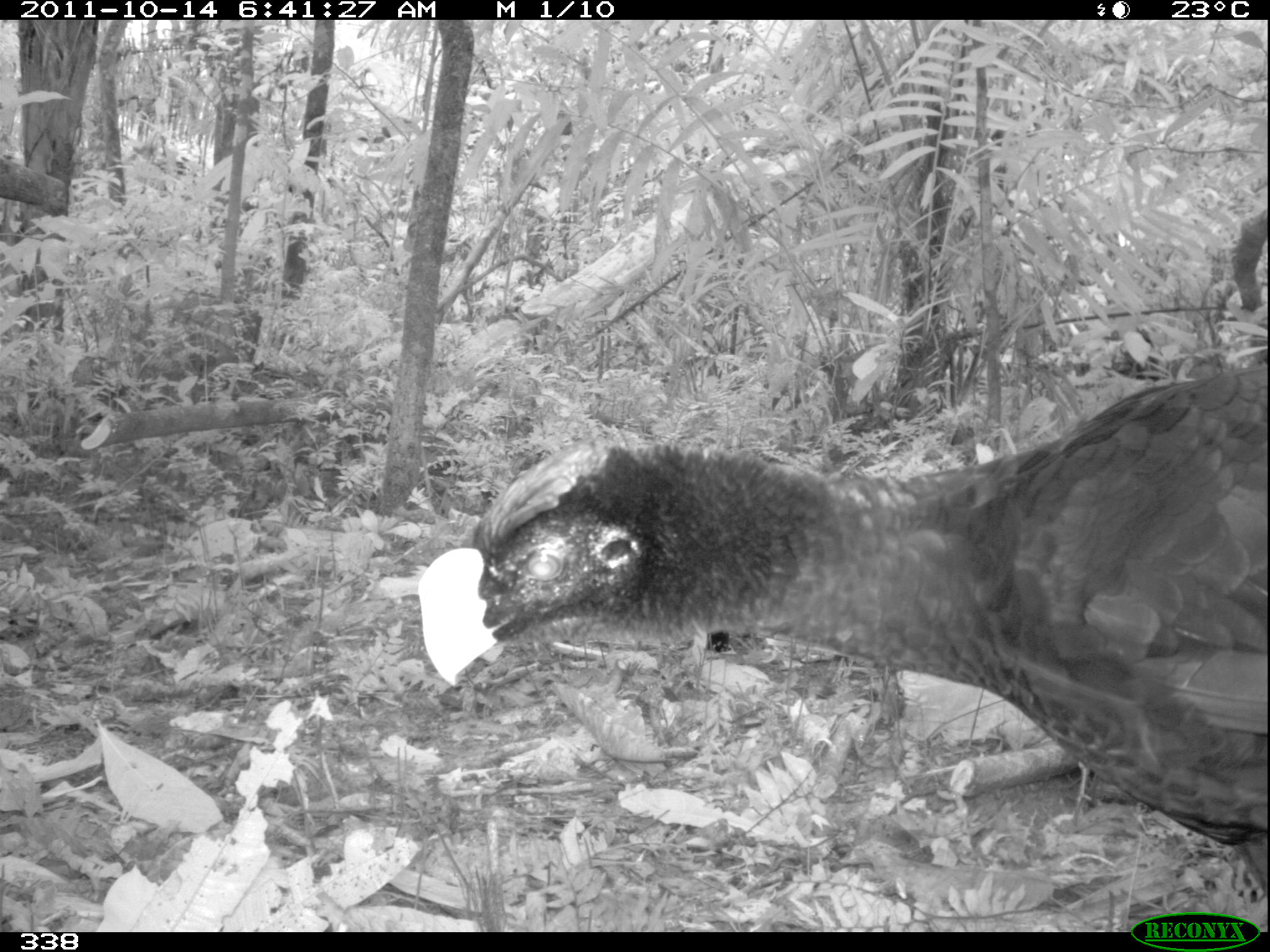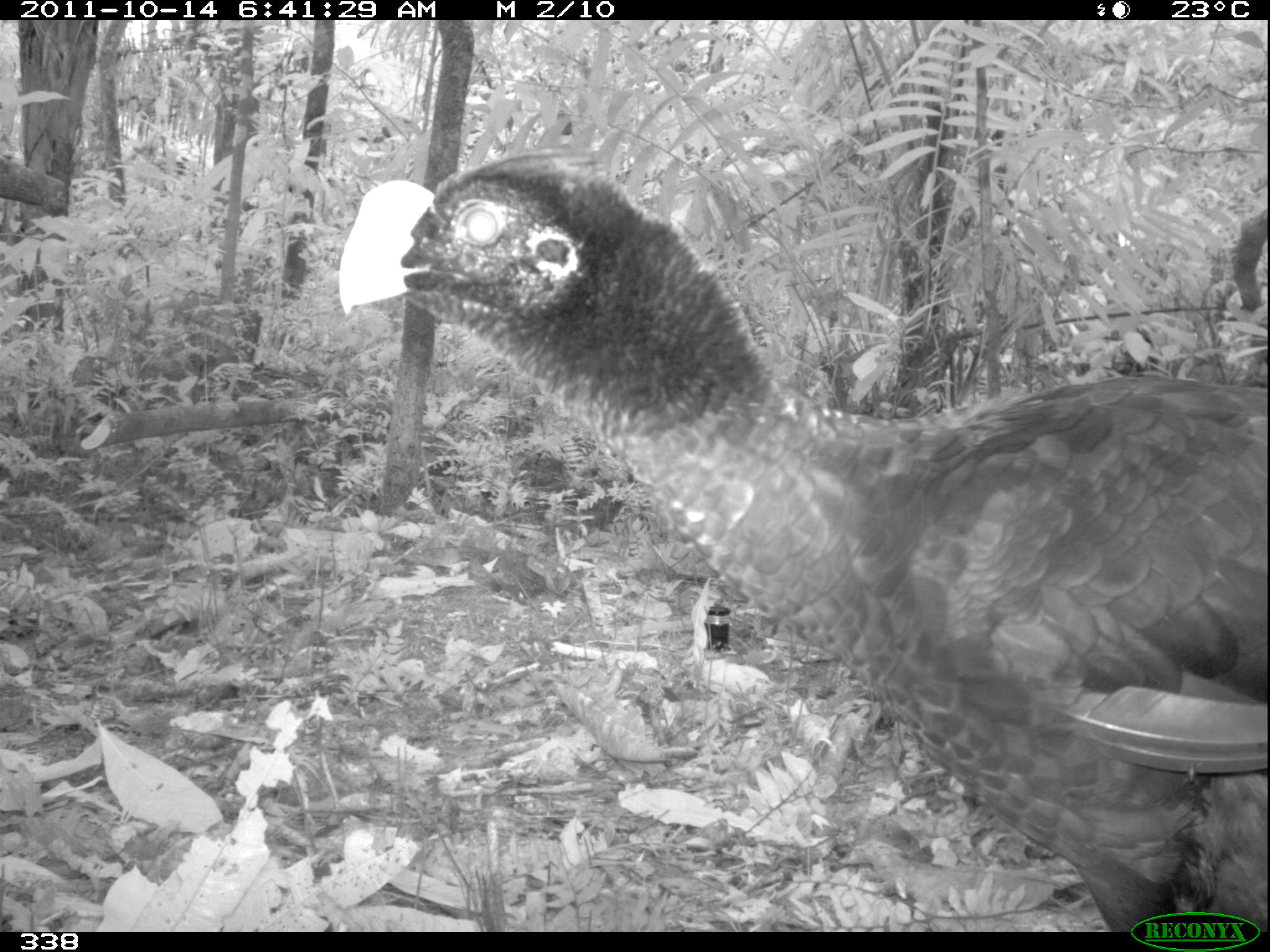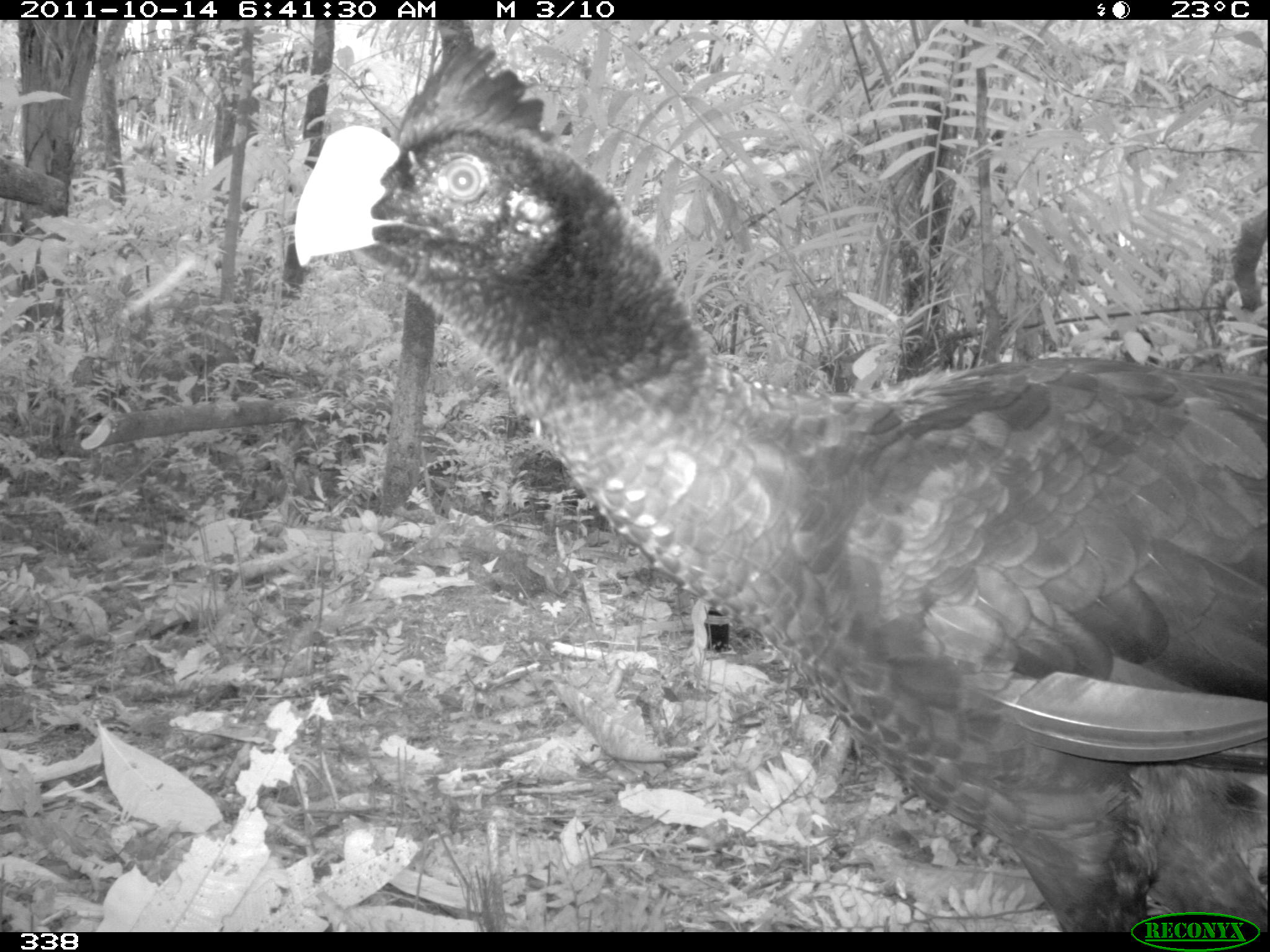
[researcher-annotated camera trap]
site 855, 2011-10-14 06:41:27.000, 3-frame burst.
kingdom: Animalia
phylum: Chordata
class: Aves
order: Galliformes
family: Cracidae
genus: Mitu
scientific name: Mitu tuberosum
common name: razor-billed curassow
Mitu tuberosum (razor-billed curassow).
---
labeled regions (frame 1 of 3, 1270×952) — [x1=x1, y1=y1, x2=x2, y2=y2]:
mitu tuberosum: [x1=416, y1=362, x2=1268, y2=896]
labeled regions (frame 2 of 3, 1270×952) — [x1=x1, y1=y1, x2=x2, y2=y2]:
mitu tuberosum: [x1=337, y1=147, x2=1268, y2=928]